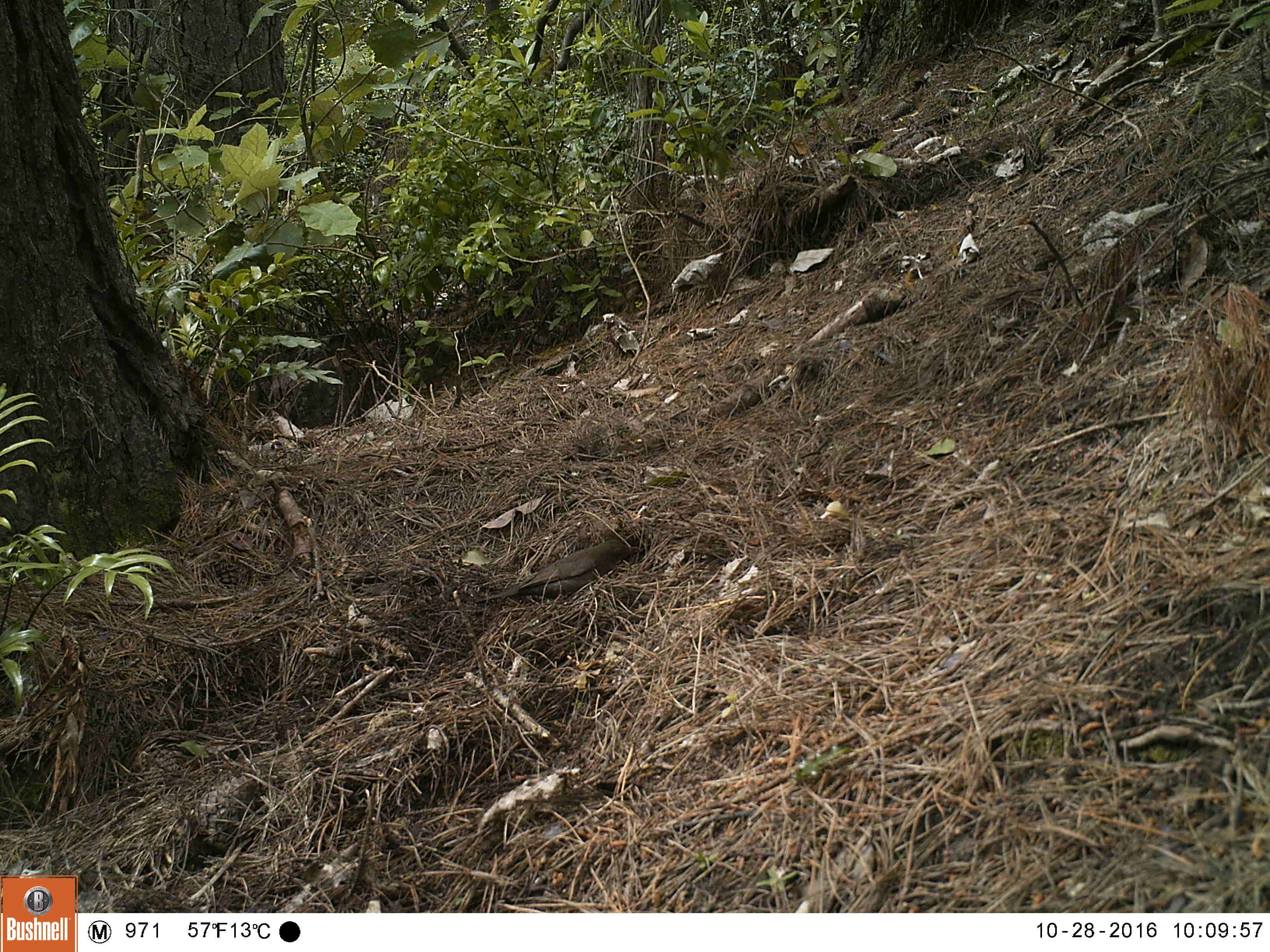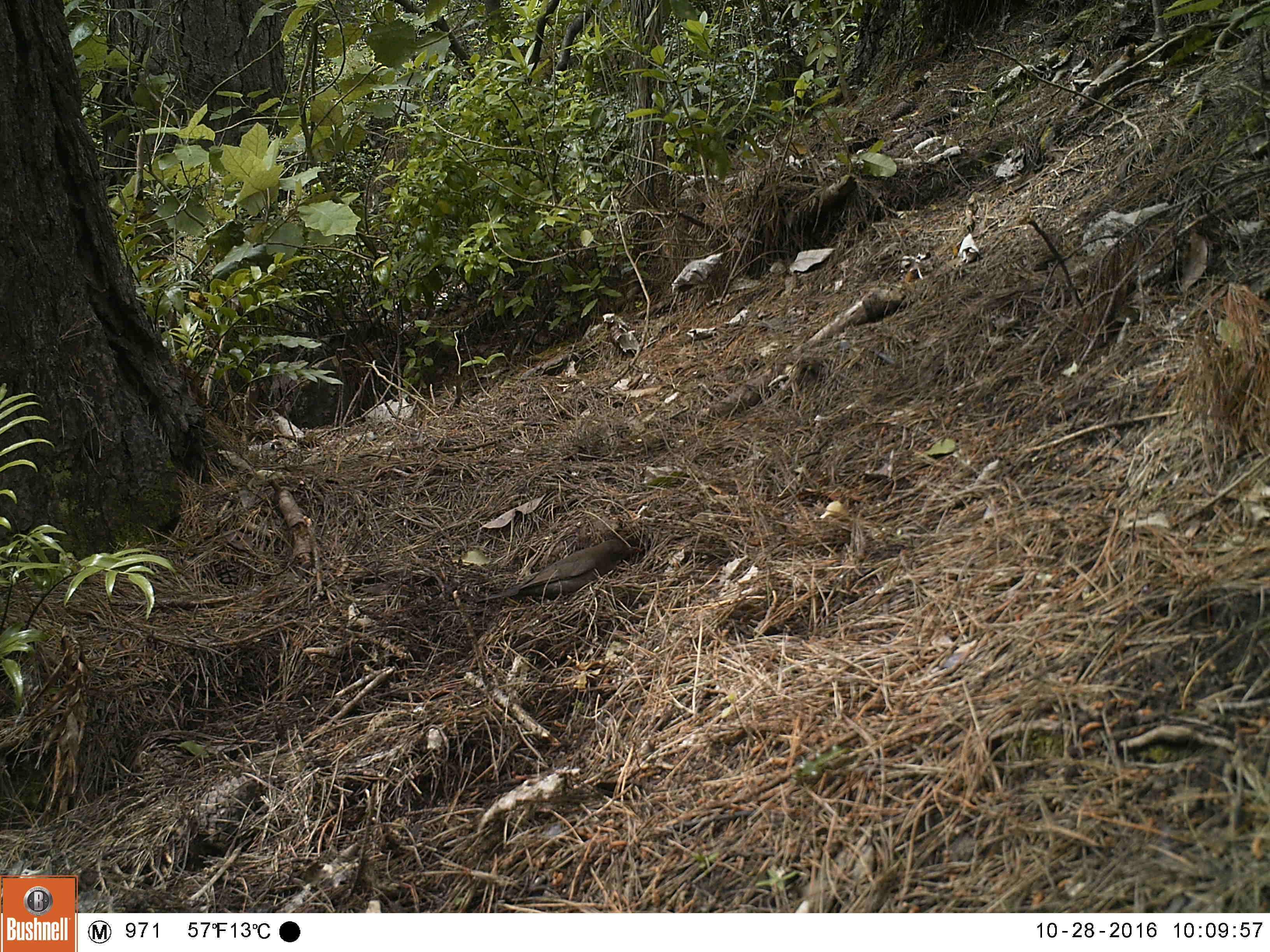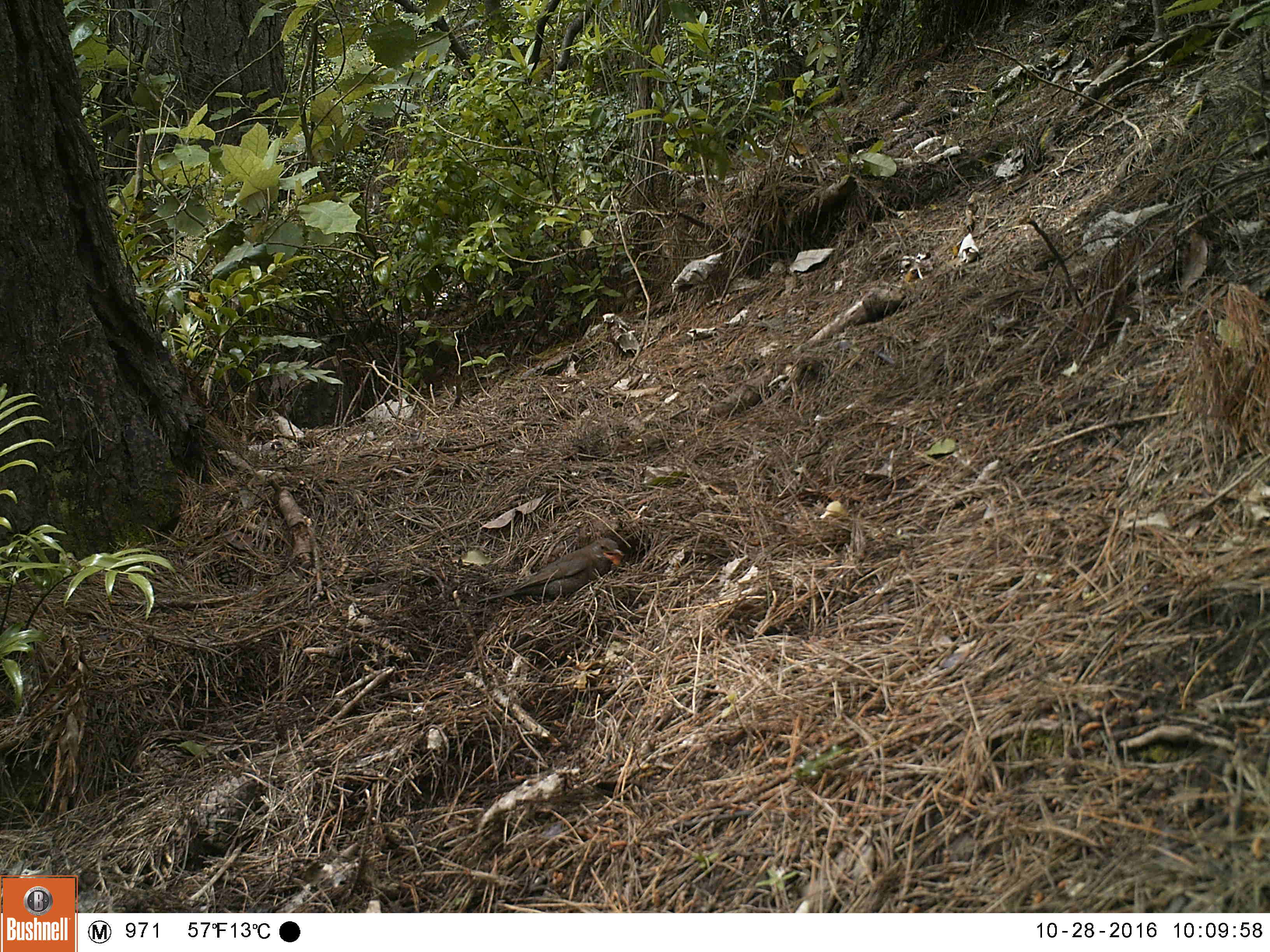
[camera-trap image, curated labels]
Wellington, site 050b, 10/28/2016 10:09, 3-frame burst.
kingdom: Animalia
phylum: Chordata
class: Aves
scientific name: Aves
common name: bird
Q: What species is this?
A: Bird (Aves).